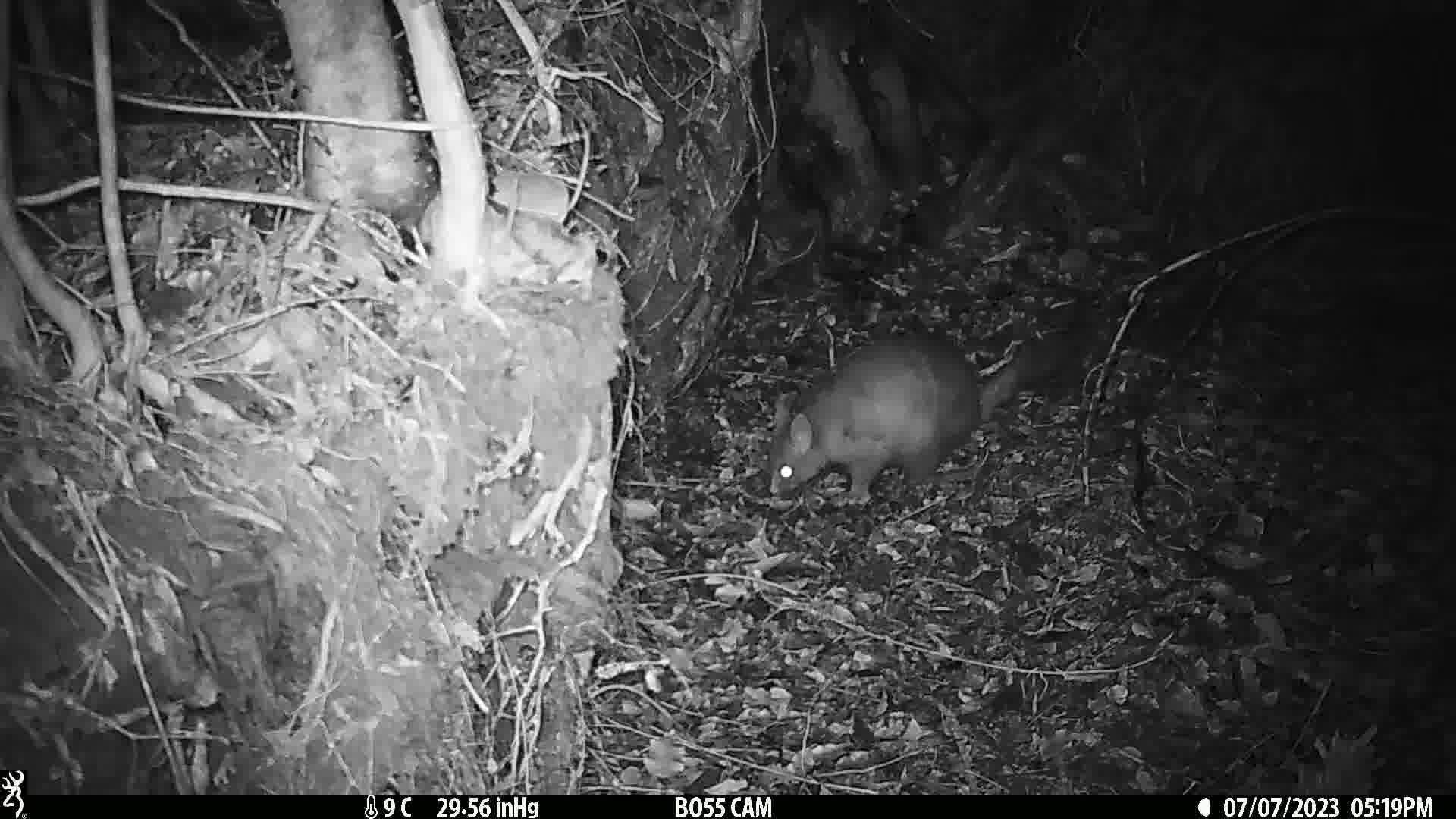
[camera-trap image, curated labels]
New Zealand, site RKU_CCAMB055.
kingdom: Animalia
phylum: Chordata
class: Mammalia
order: Diprotodontia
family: Phalangeridae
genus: Trichosurus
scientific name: Trichosurus vulpecula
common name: common brushtail possum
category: possum